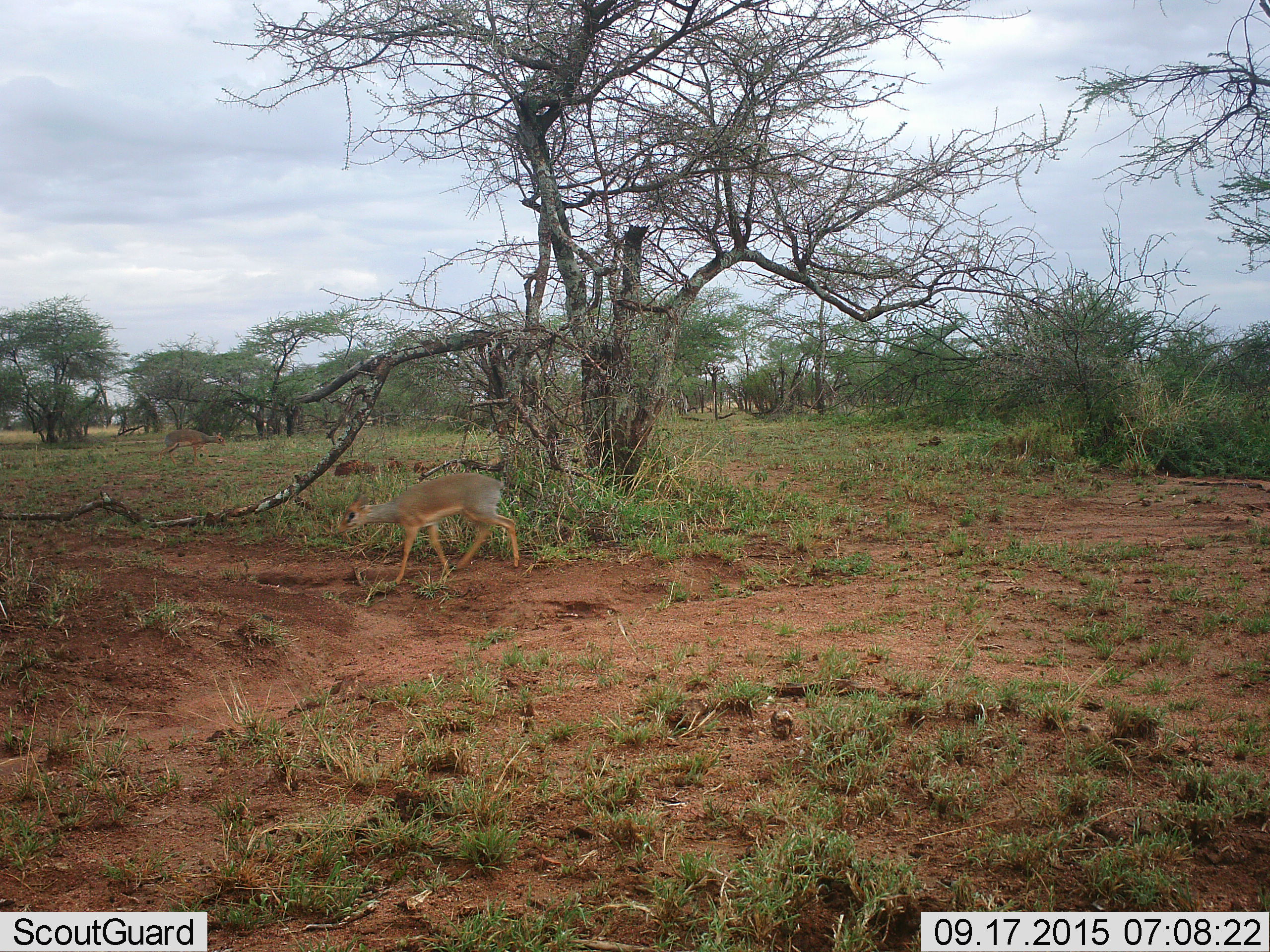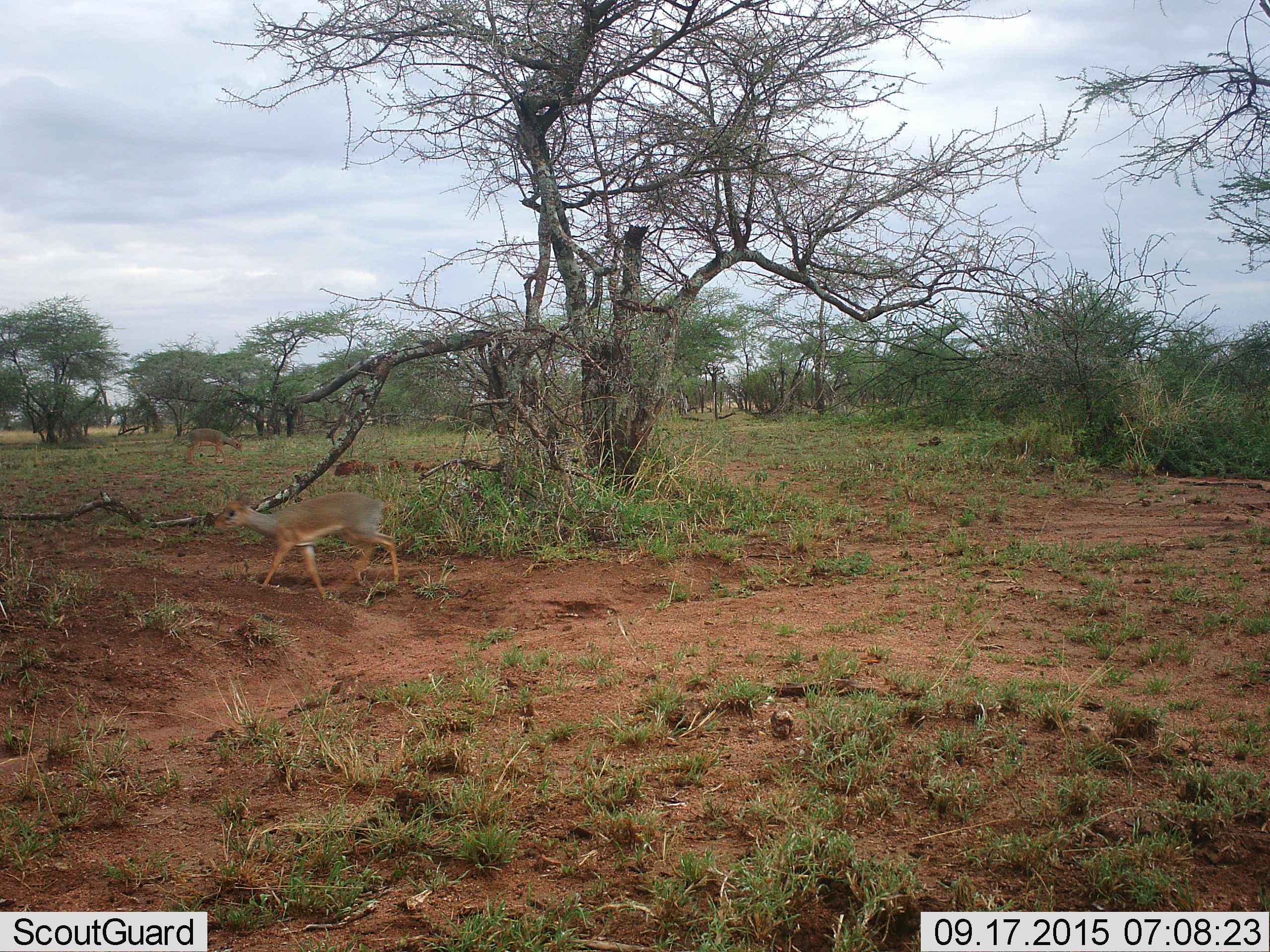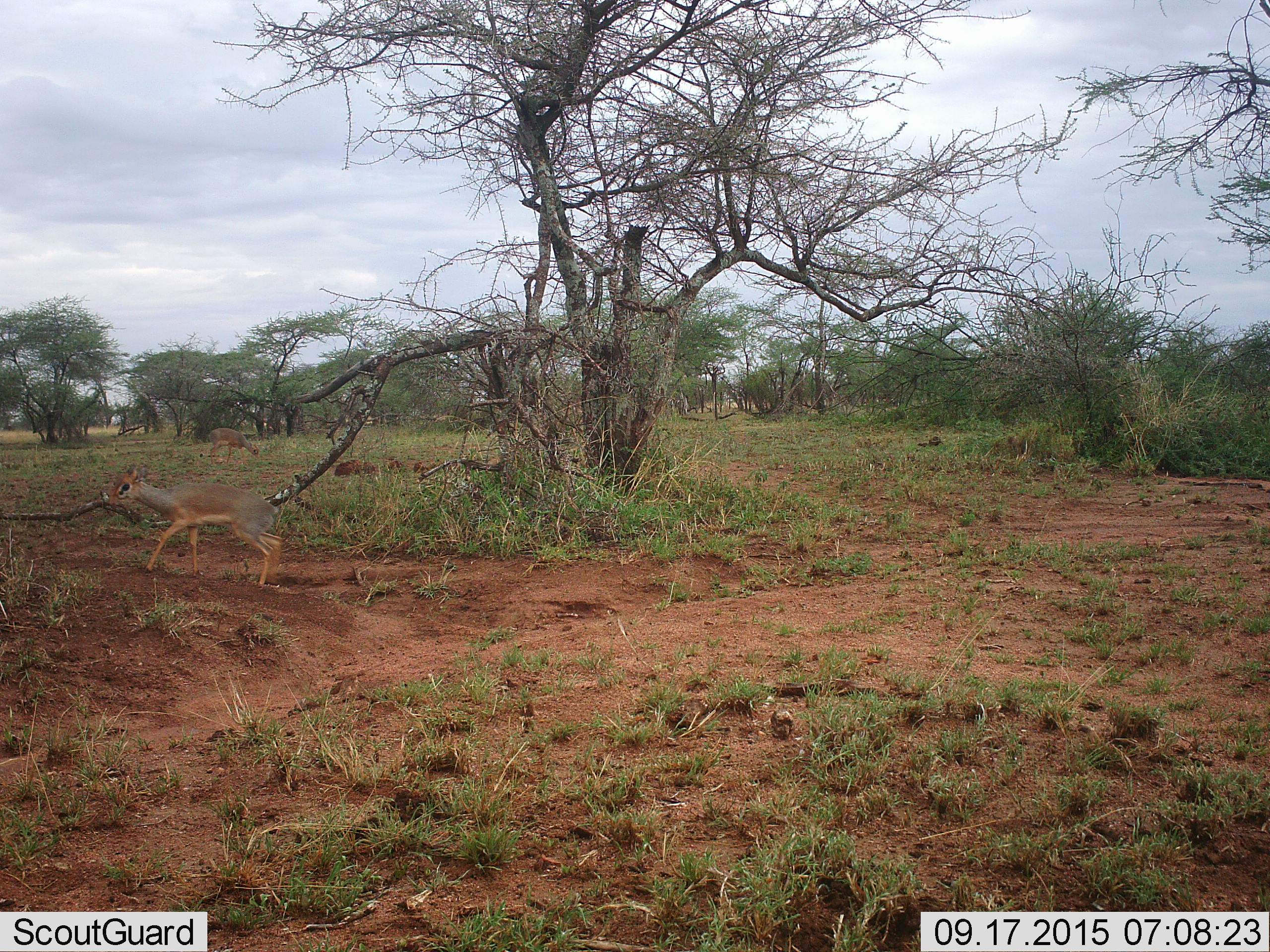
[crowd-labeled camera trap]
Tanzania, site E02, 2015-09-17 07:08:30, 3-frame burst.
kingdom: Animalia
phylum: Chordata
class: Mammalia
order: Artiodactyla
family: Bovidae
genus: Madoqua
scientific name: Madoqua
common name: dikdik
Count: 2.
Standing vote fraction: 23%.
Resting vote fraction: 8%.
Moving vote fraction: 92%.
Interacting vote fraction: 0%.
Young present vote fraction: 8%.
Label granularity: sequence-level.